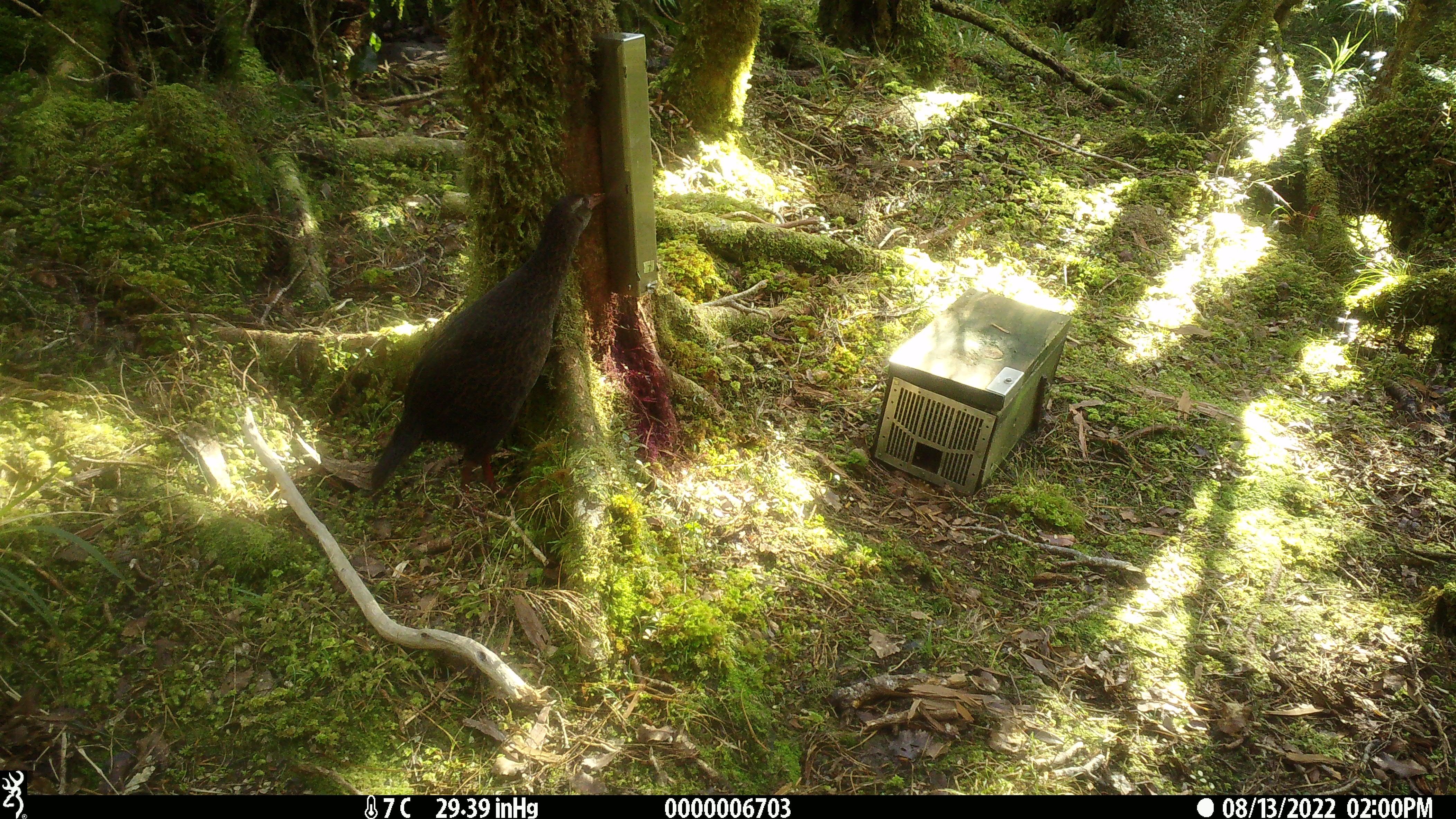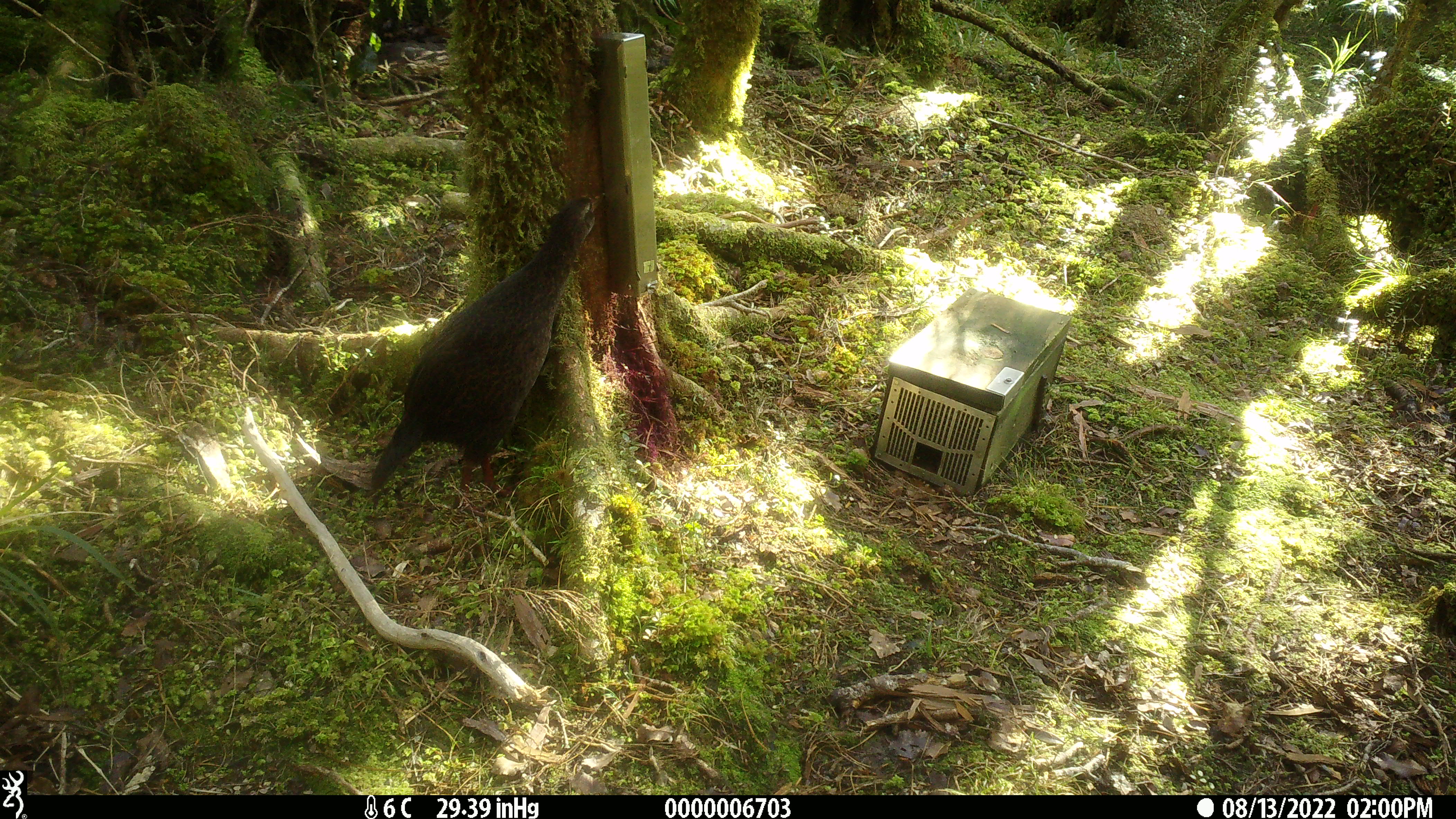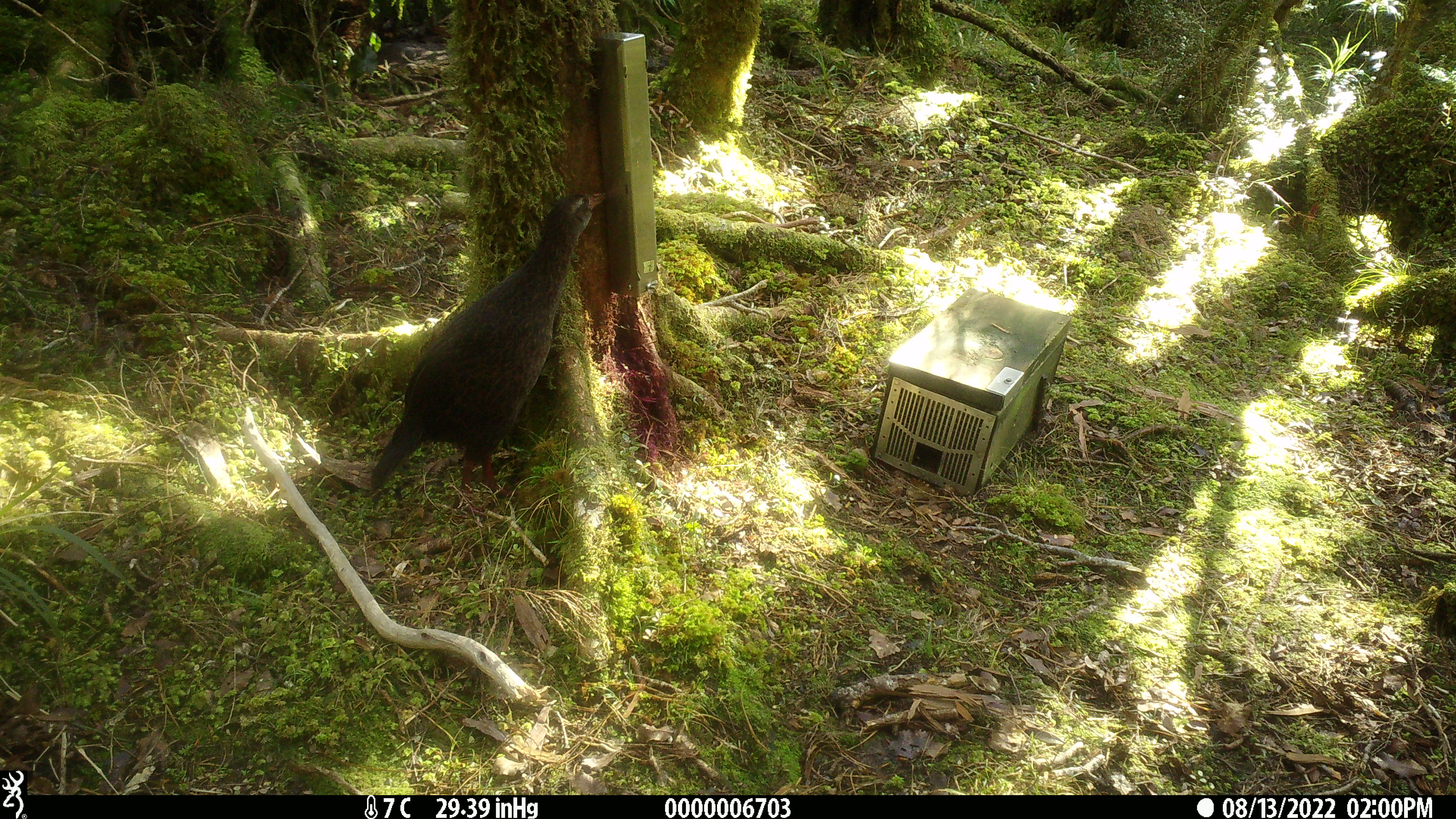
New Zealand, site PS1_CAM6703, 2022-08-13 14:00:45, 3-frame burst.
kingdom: Animalia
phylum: Chordata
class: Aves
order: Gruiformes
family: Rallidae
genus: Gallirallus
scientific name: Gallirallus australis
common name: weka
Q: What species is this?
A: Weka (Gallirallus australis).